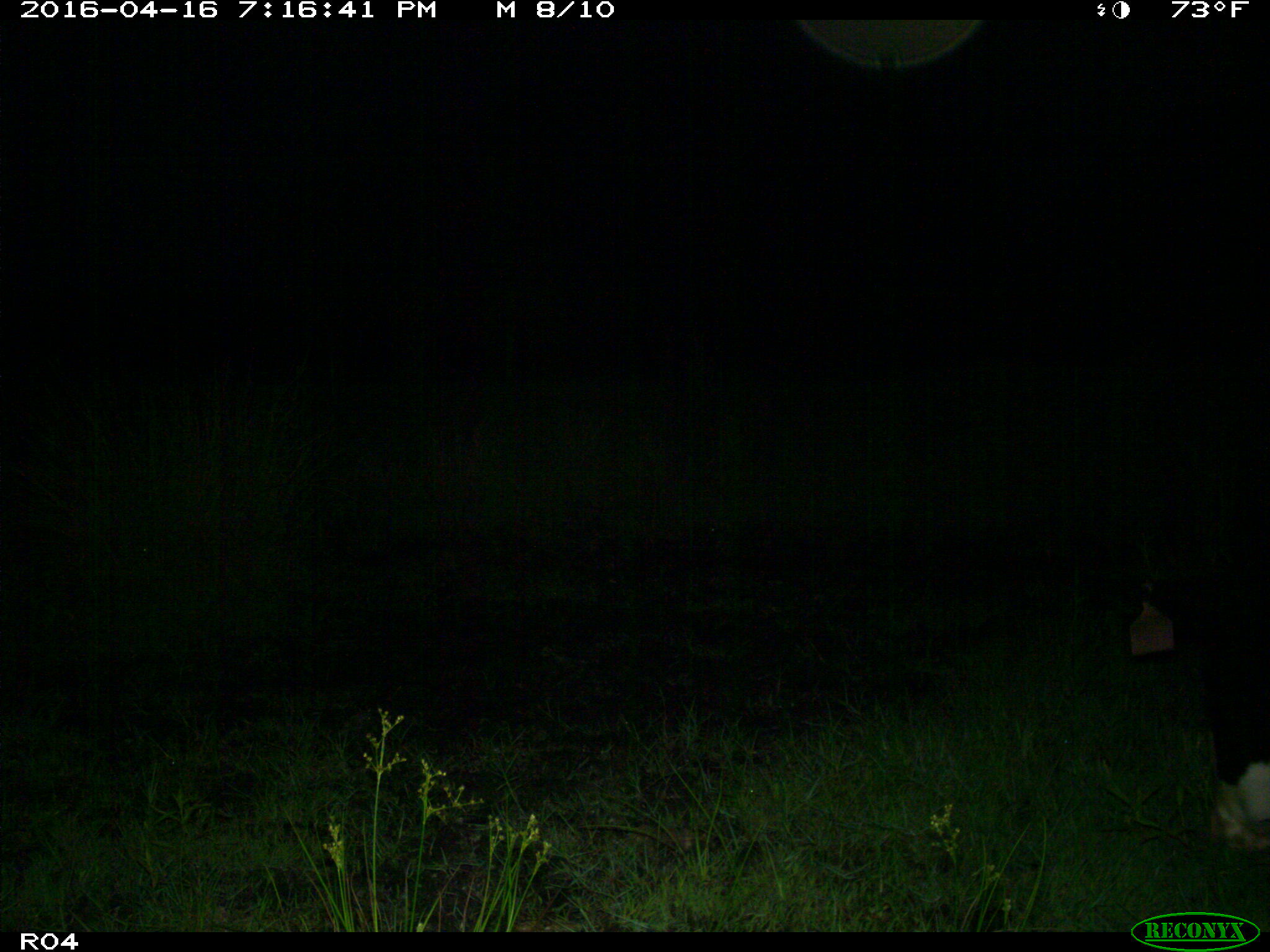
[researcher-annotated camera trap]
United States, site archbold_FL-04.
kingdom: Animalia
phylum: Chordata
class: Mammalia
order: Artiodactyla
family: Bovidae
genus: Bos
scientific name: Bos taurus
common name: domestic cow